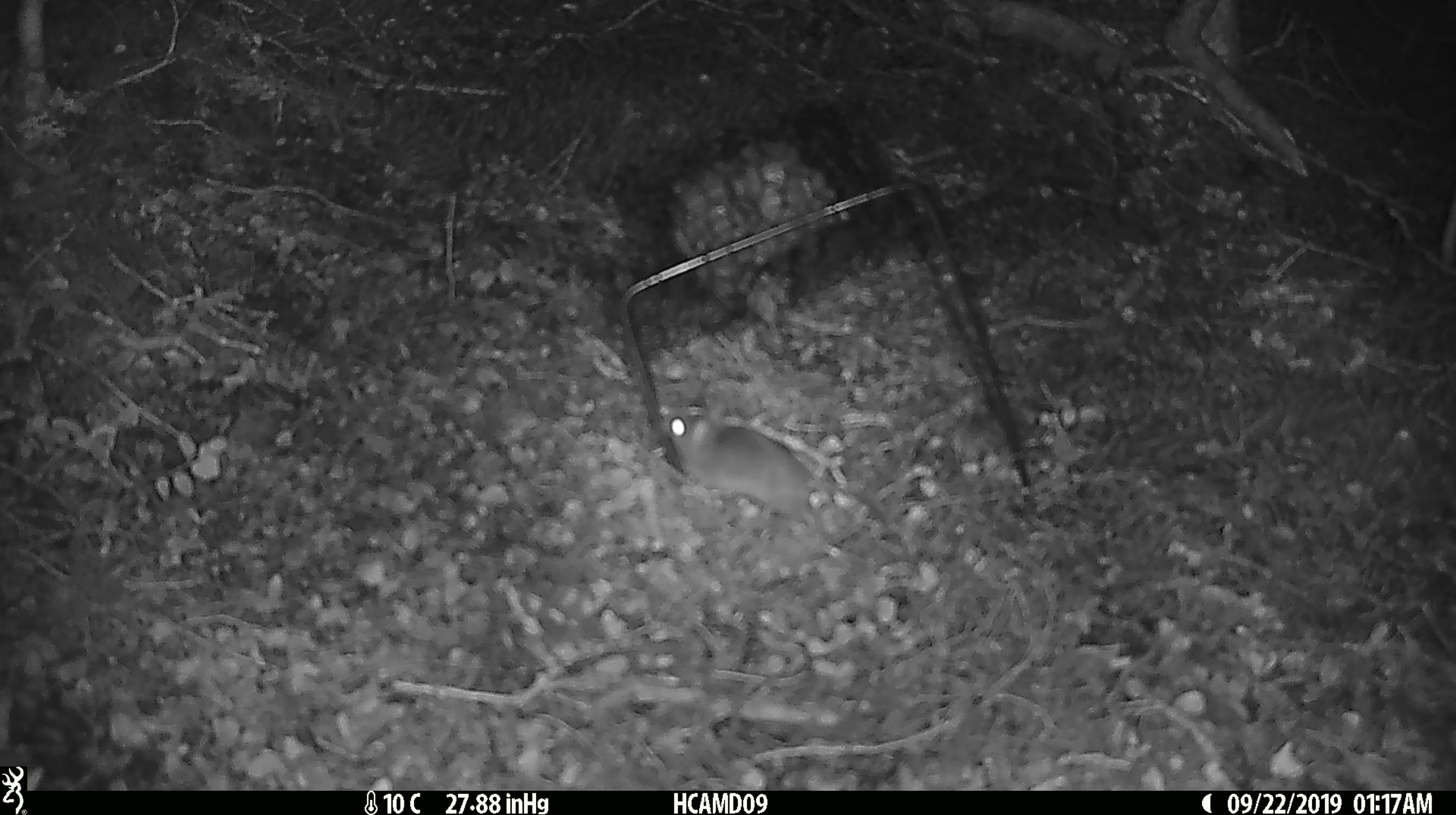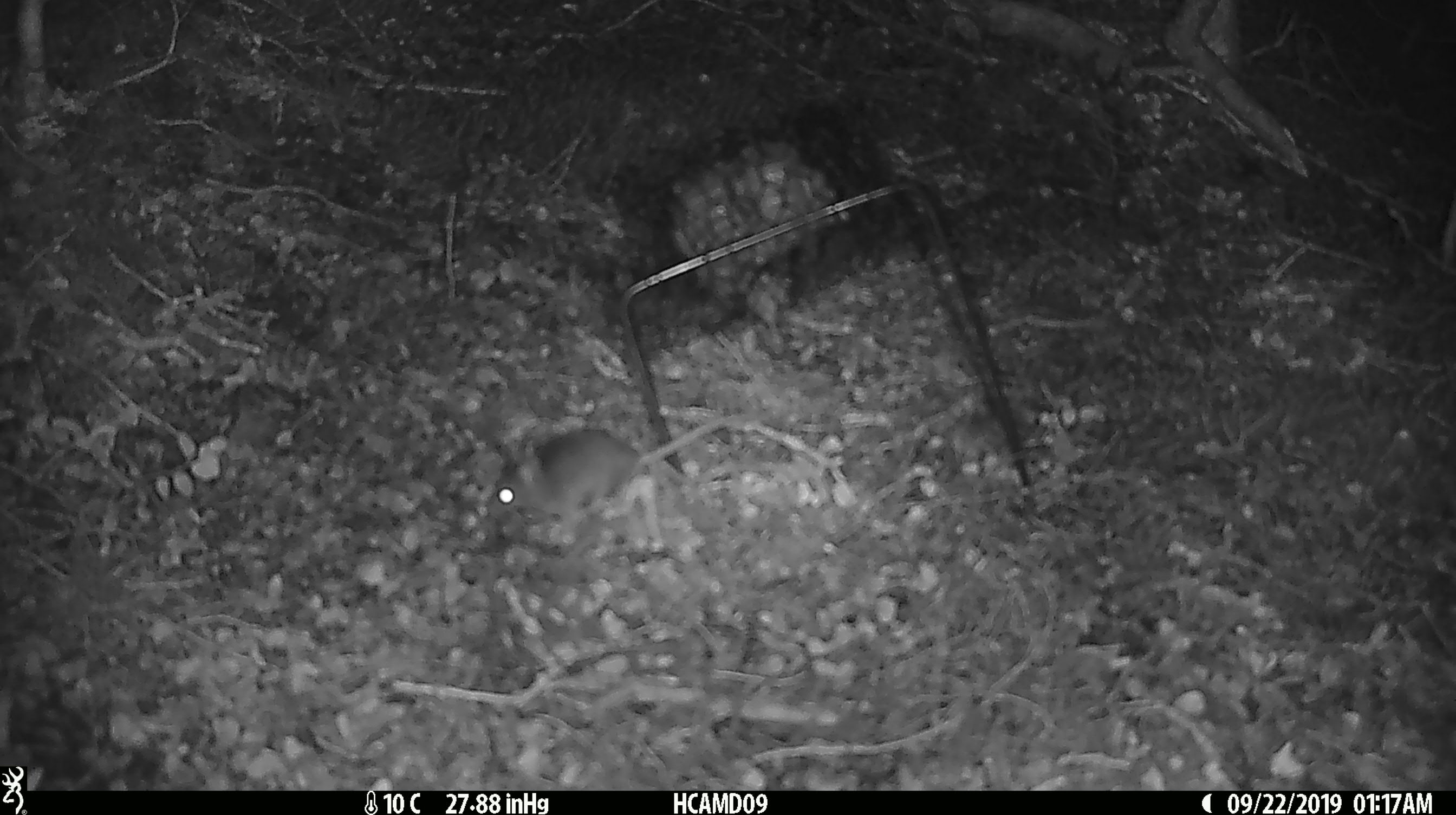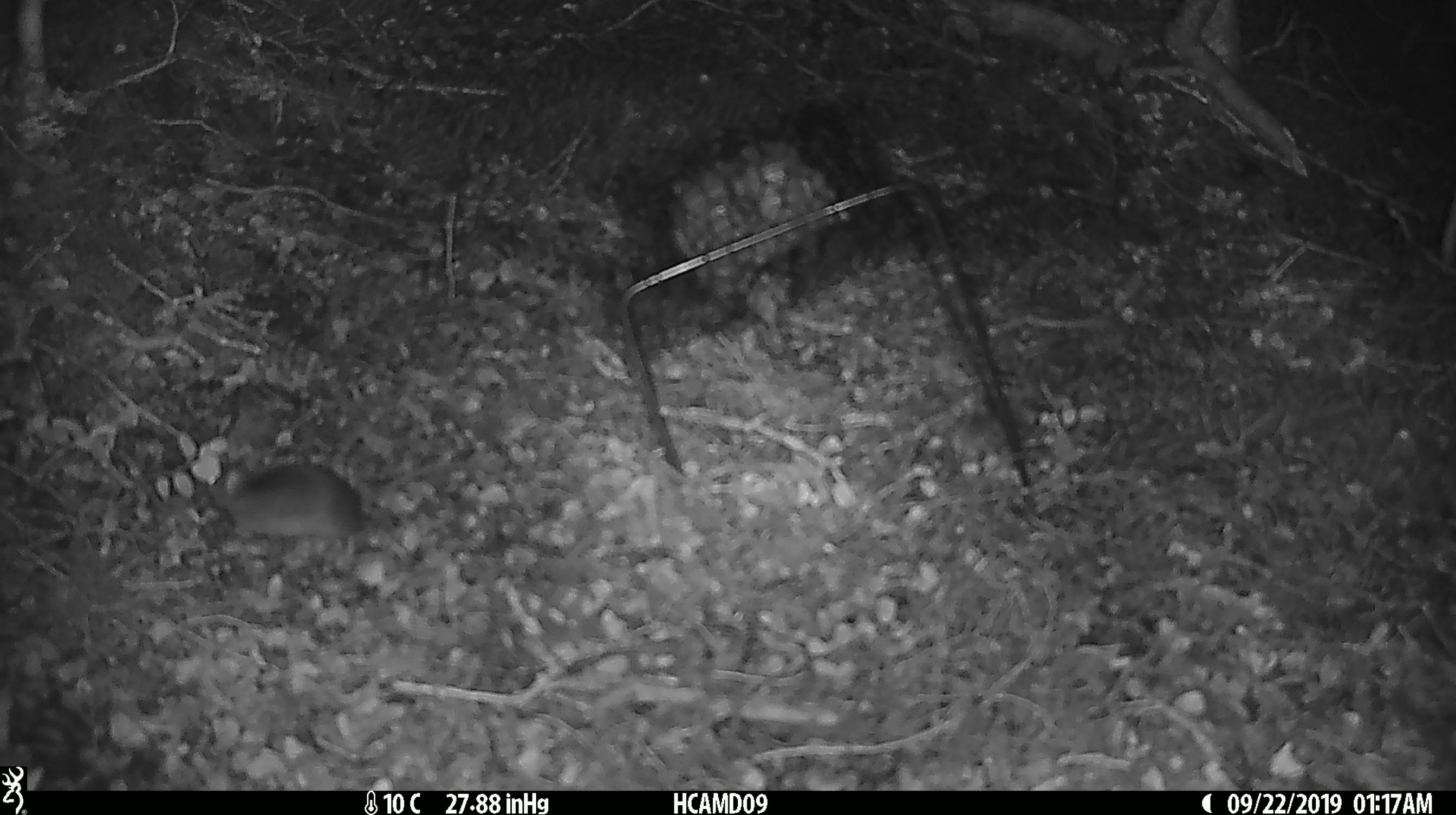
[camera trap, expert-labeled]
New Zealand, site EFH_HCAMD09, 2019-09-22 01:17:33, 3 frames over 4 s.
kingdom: Animalia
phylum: Chordata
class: Mammalia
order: Rodentia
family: Muridae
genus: Mus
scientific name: Mus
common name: mouse